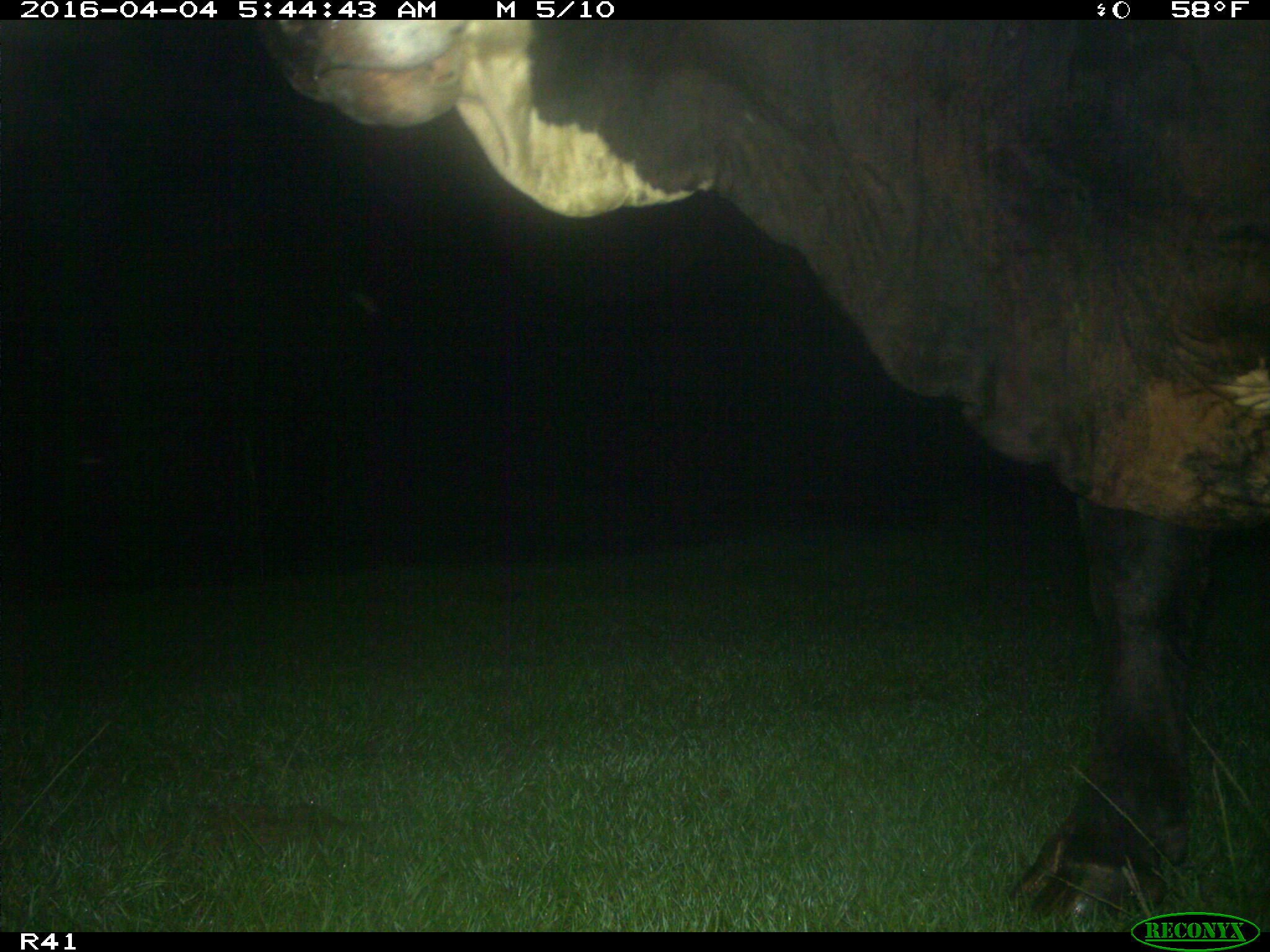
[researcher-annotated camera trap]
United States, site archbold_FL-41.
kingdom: Animalia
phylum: Chordata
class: Mammalia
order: Artiodactyla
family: Bovidae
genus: Bos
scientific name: Bos taurus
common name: domestic cow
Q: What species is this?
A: Bos taurus (domestic cow).